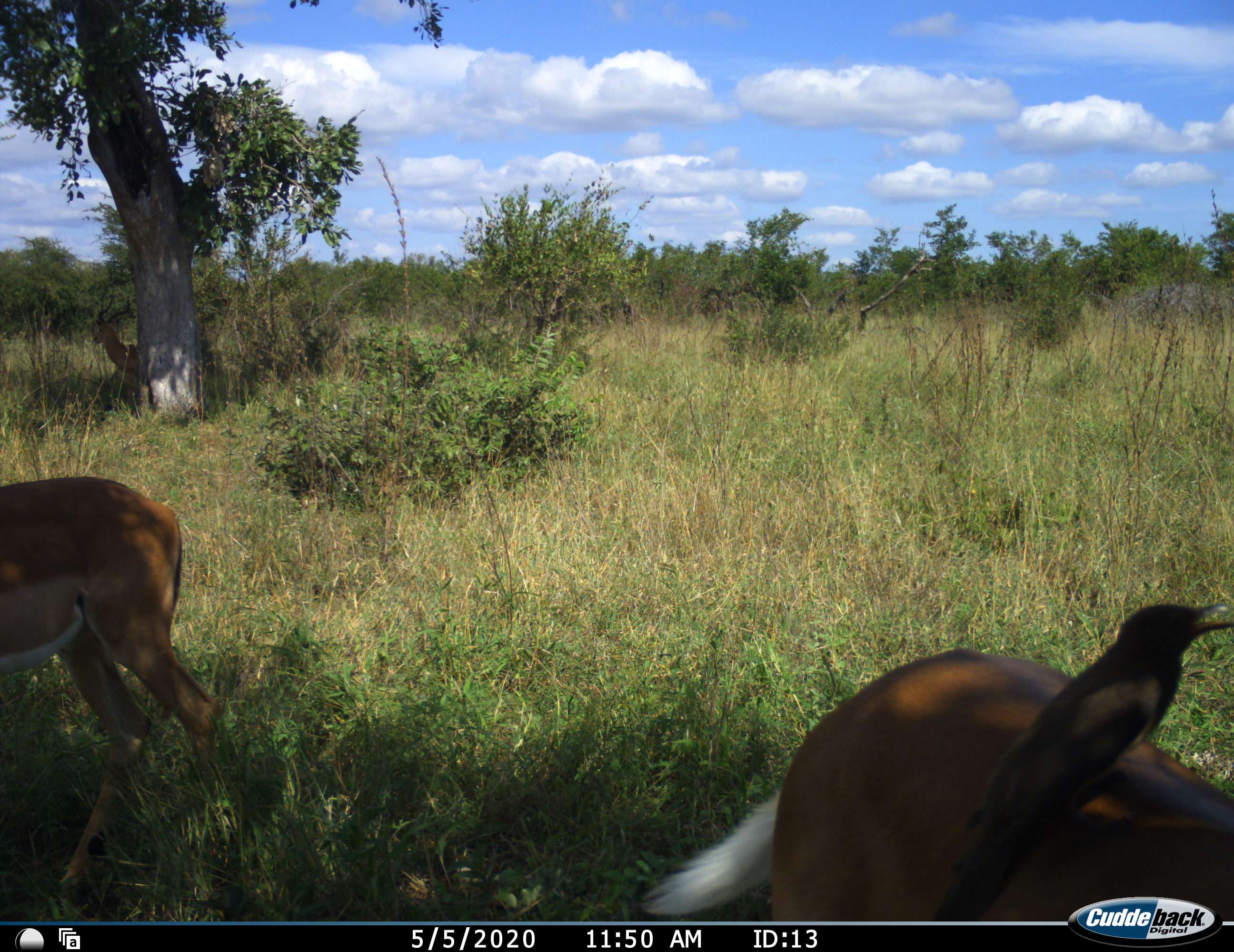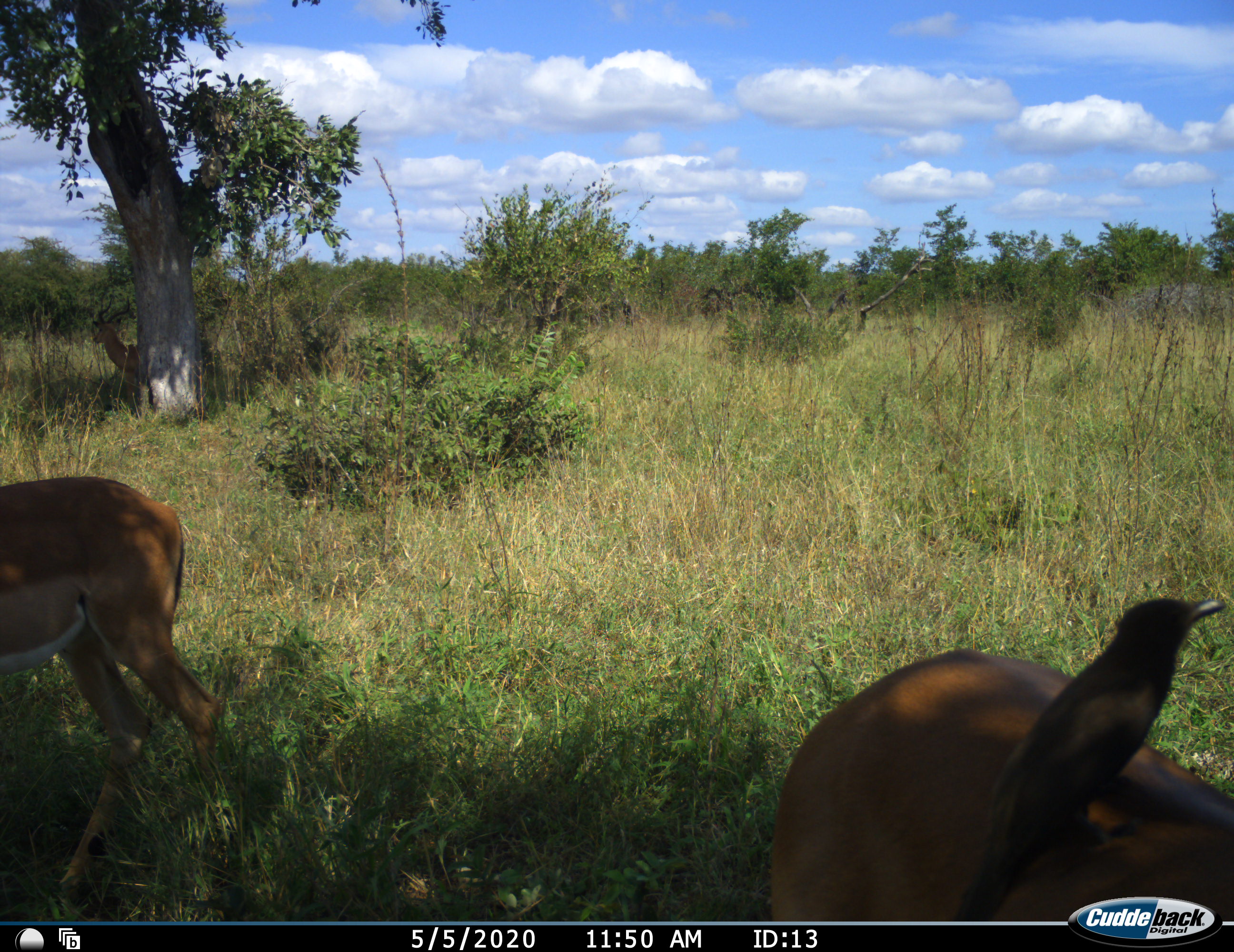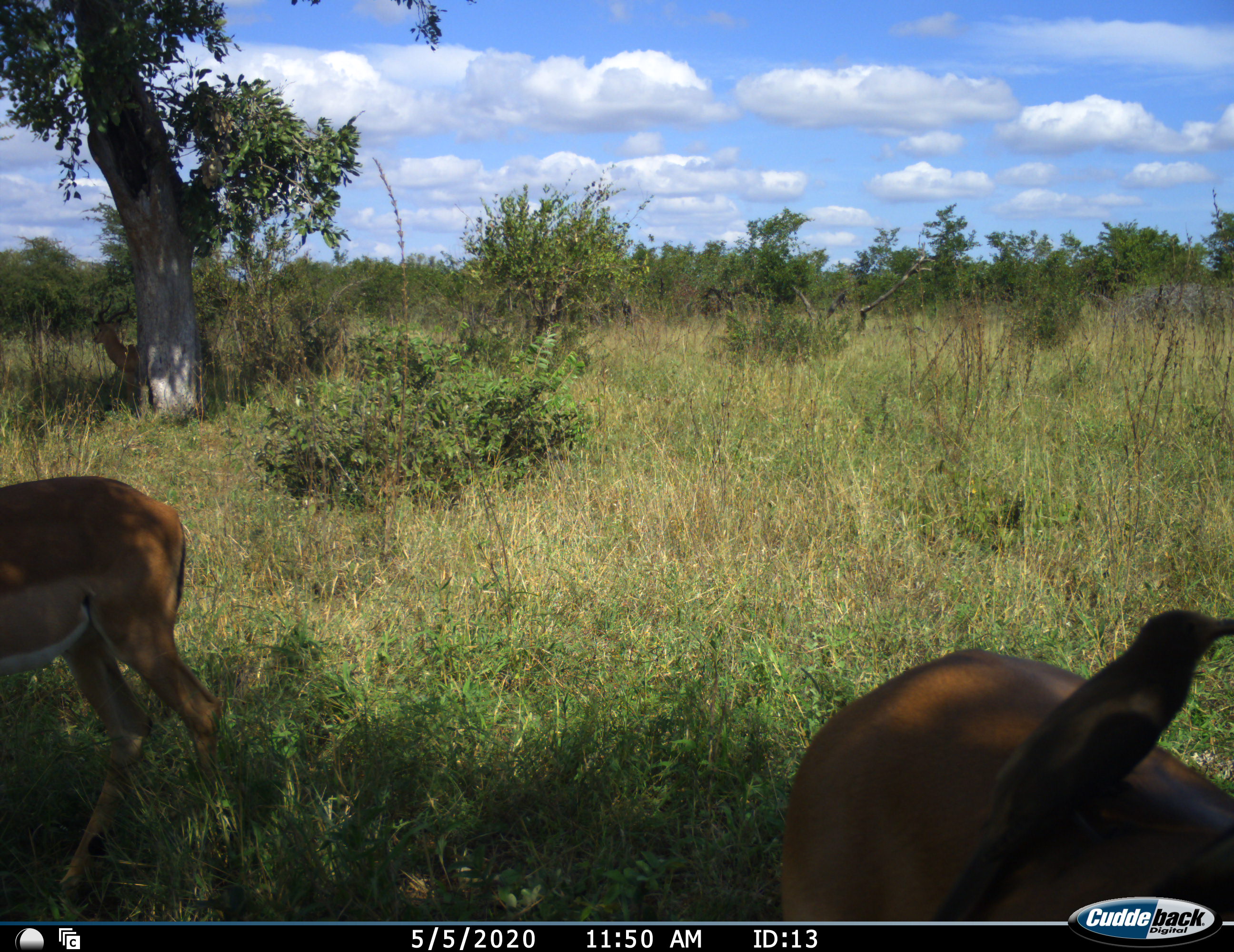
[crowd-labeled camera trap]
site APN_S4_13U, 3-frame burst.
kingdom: Animalia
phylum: Chordata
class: Aves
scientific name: Aves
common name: bird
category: birdother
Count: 1.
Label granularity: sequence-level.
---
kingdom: Animalia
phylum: Chordata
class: Mammalia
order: Artiodactyla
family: Bovidae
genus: Aepyceros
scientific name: Aepyceros melampus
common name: impala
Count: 3.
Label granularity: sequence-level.